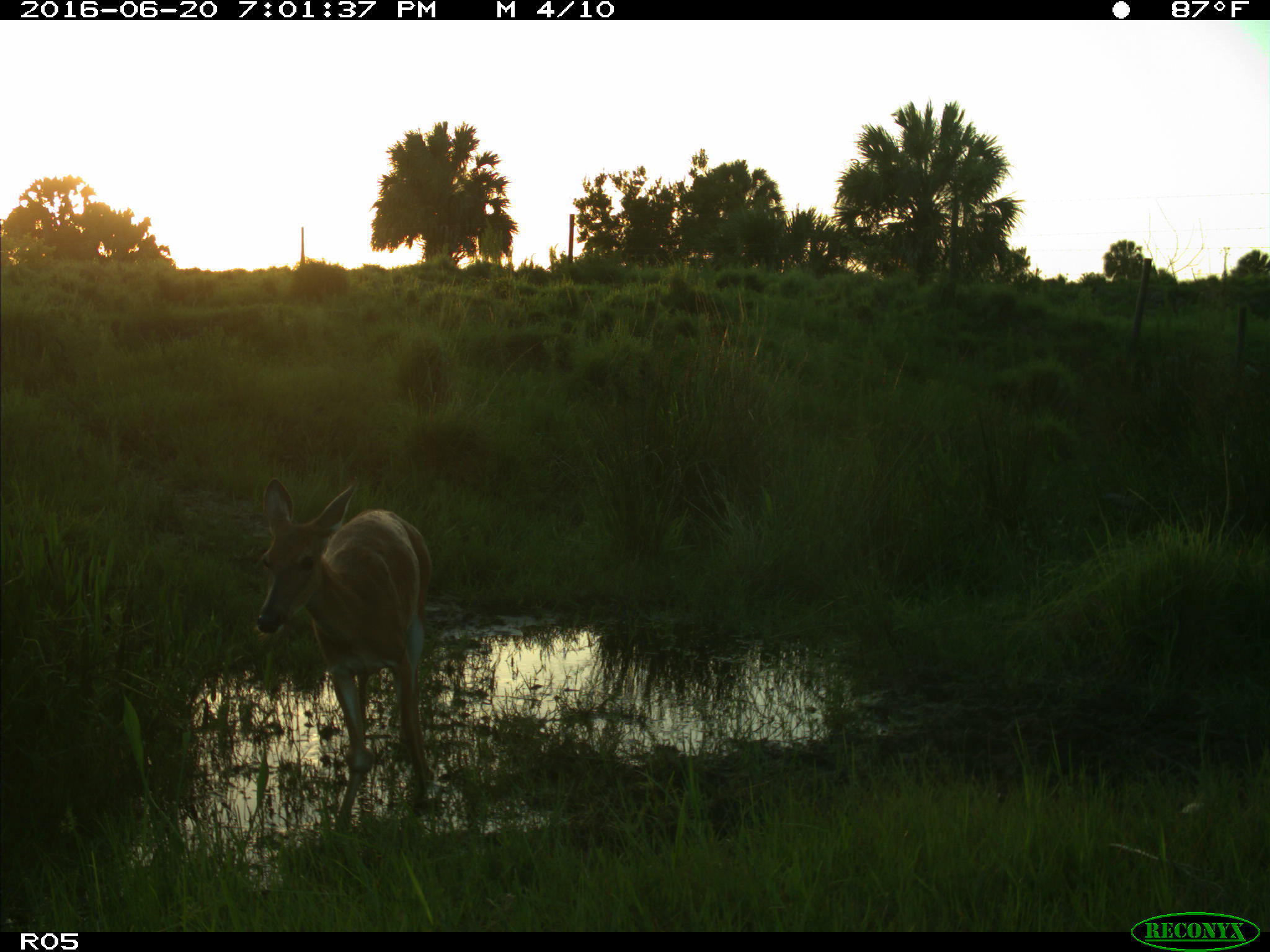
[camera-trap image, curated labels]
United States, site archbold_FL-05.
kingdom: Animalia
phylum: Chordata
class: Mammalia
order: Artiodactyla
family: Cervidae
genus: Odocoileus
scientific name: Odocoileus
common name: deer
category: unidentified deer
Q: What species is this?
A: Unidentified deer (deer) (Odocoileus).